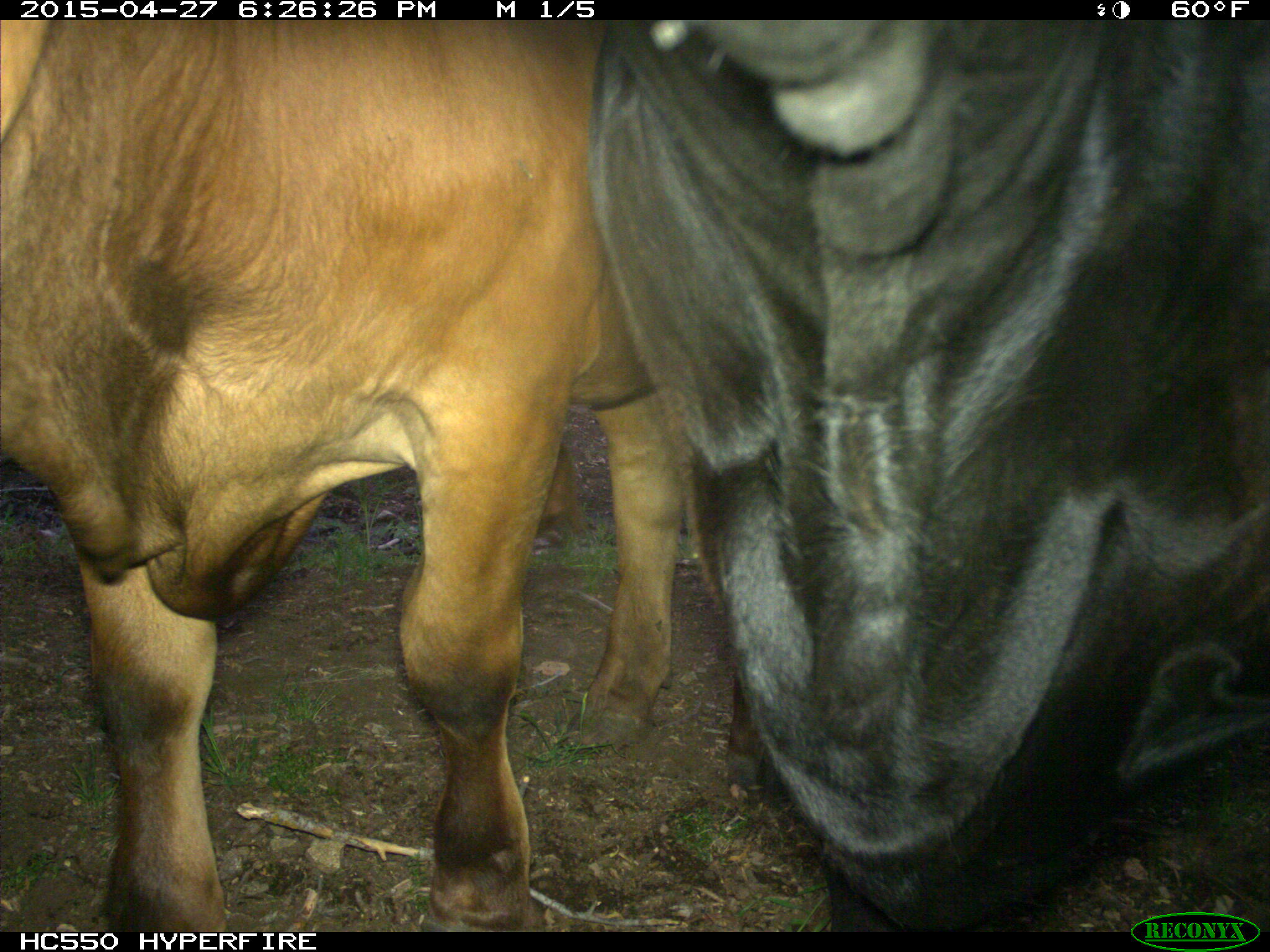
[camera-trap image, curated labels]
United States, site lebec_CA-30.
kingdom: Animalia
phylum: Chordata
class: Mammalia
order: Artiodactyla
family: Bovidae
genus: Bos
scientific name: Bos taurus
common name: domestic cow